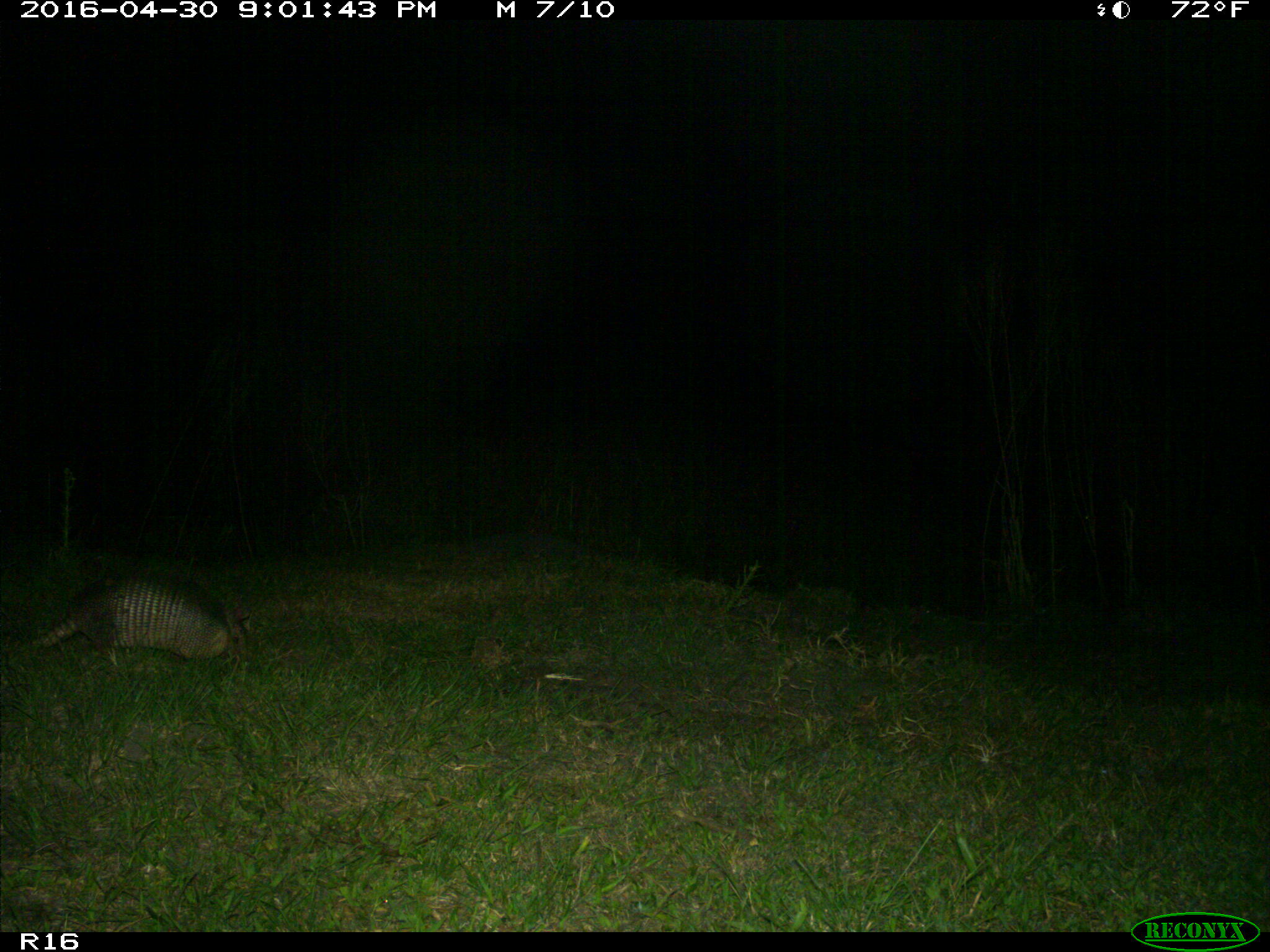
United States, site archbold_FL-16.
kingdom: Animalia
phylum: Chordata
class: Mammalia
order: Cingulata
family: Dasypodidae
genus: Dasypus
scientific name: Dasypus novemcinctus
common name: nine-banded armadillo